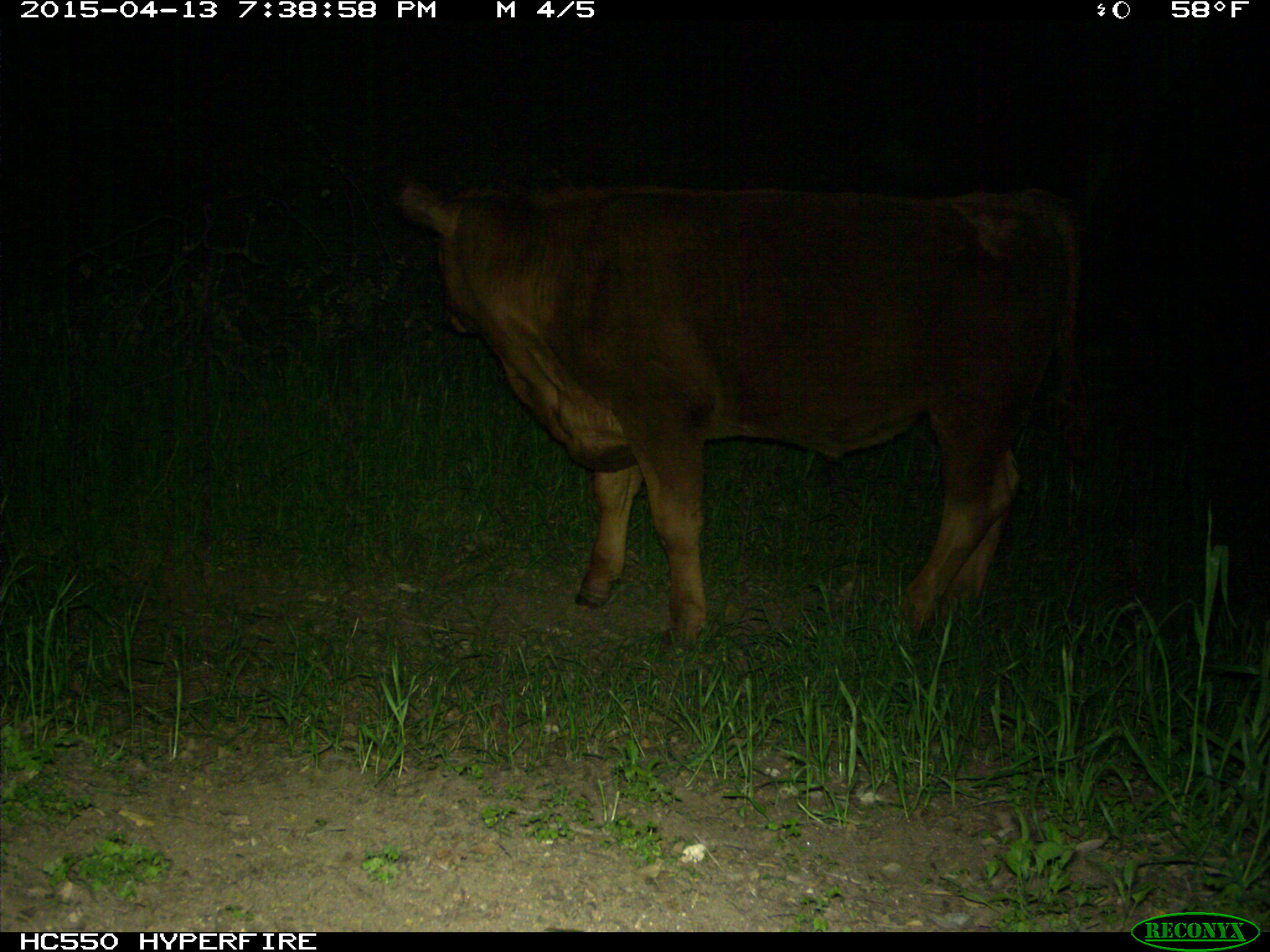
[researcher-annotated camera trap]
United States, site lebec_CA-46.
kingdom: Animalia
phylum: Chordata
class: Mammalia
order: Artiodactyla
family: Bovidae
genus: Bos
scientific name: Bos taurus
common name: domestic cow